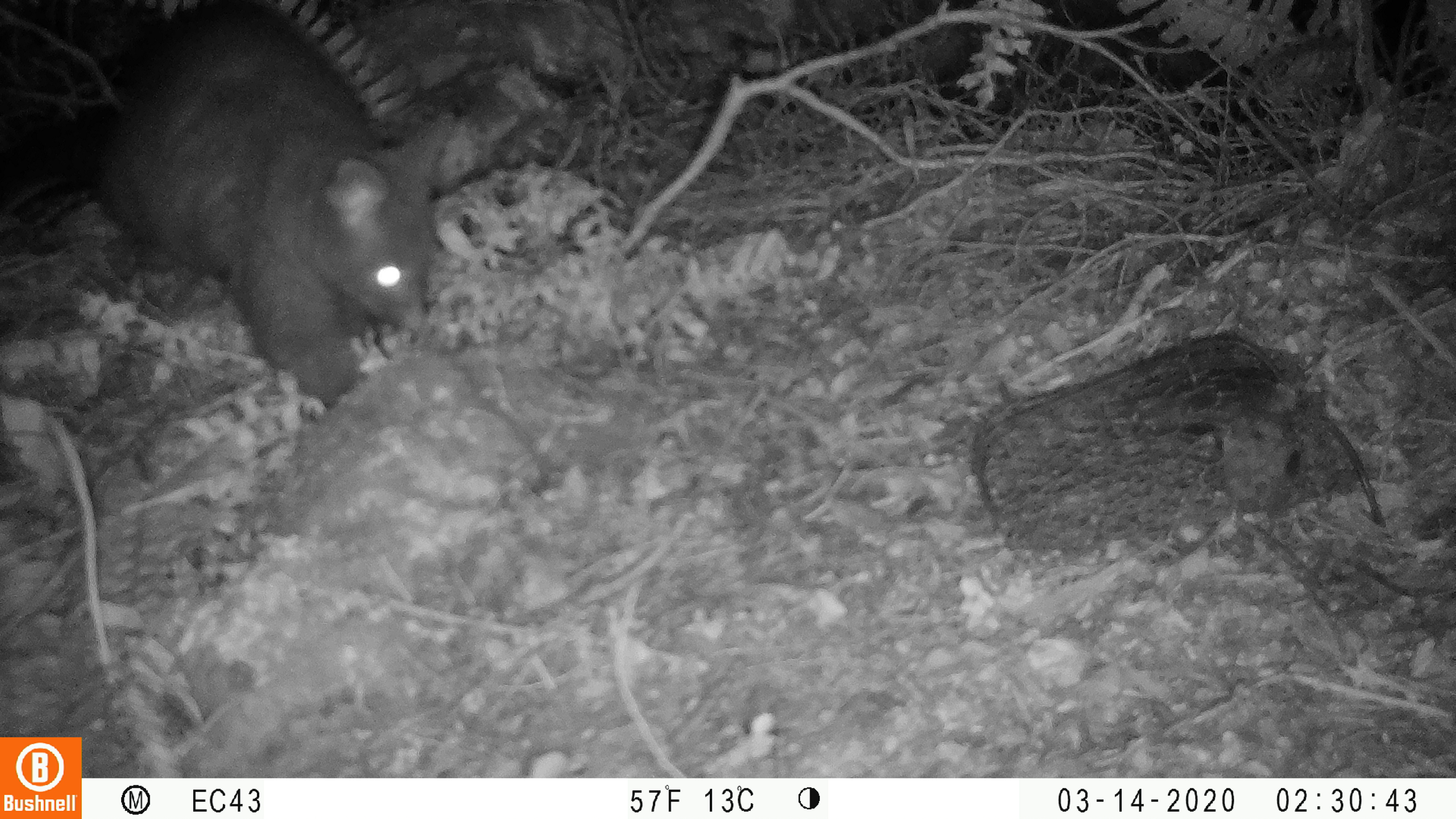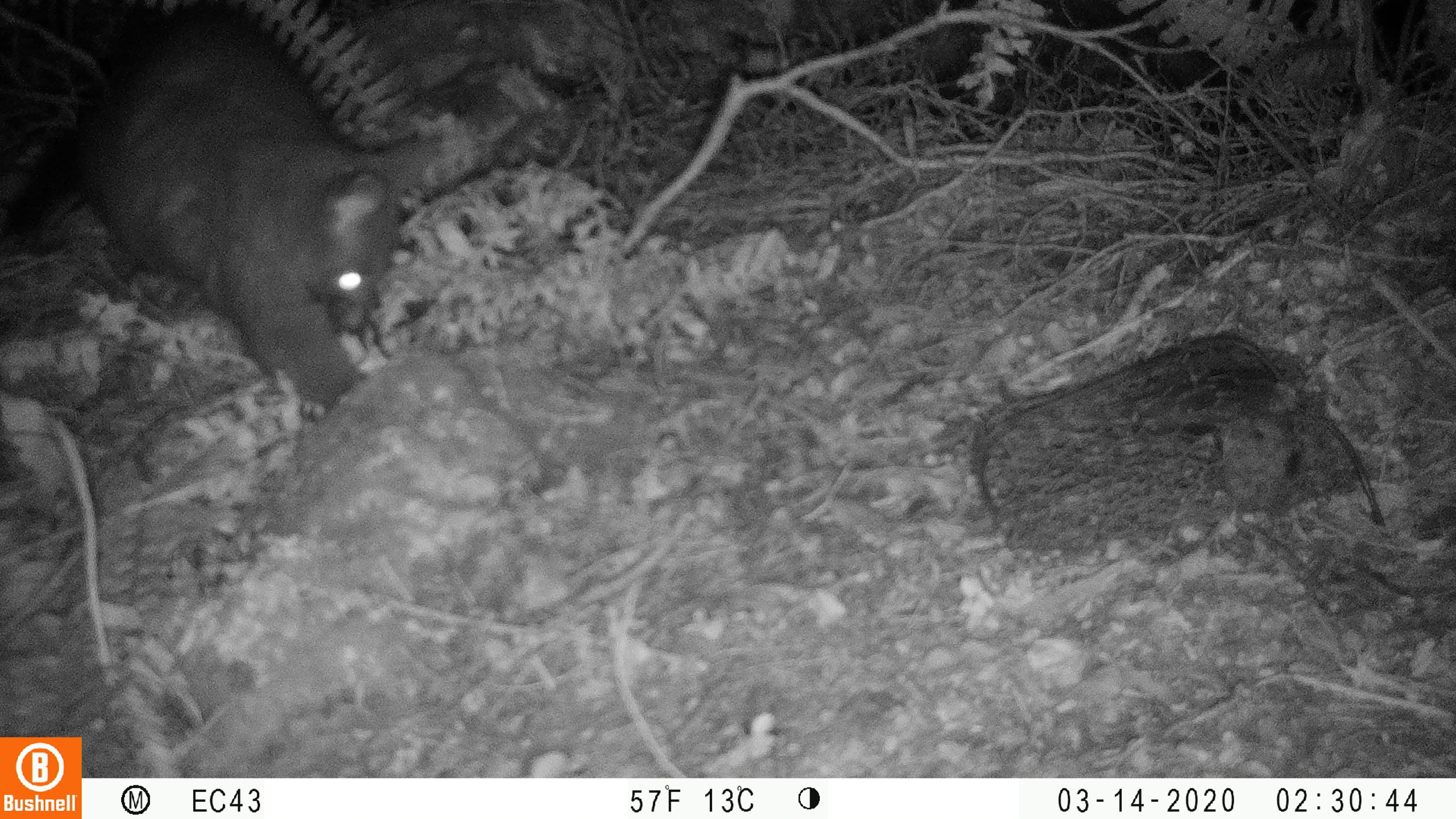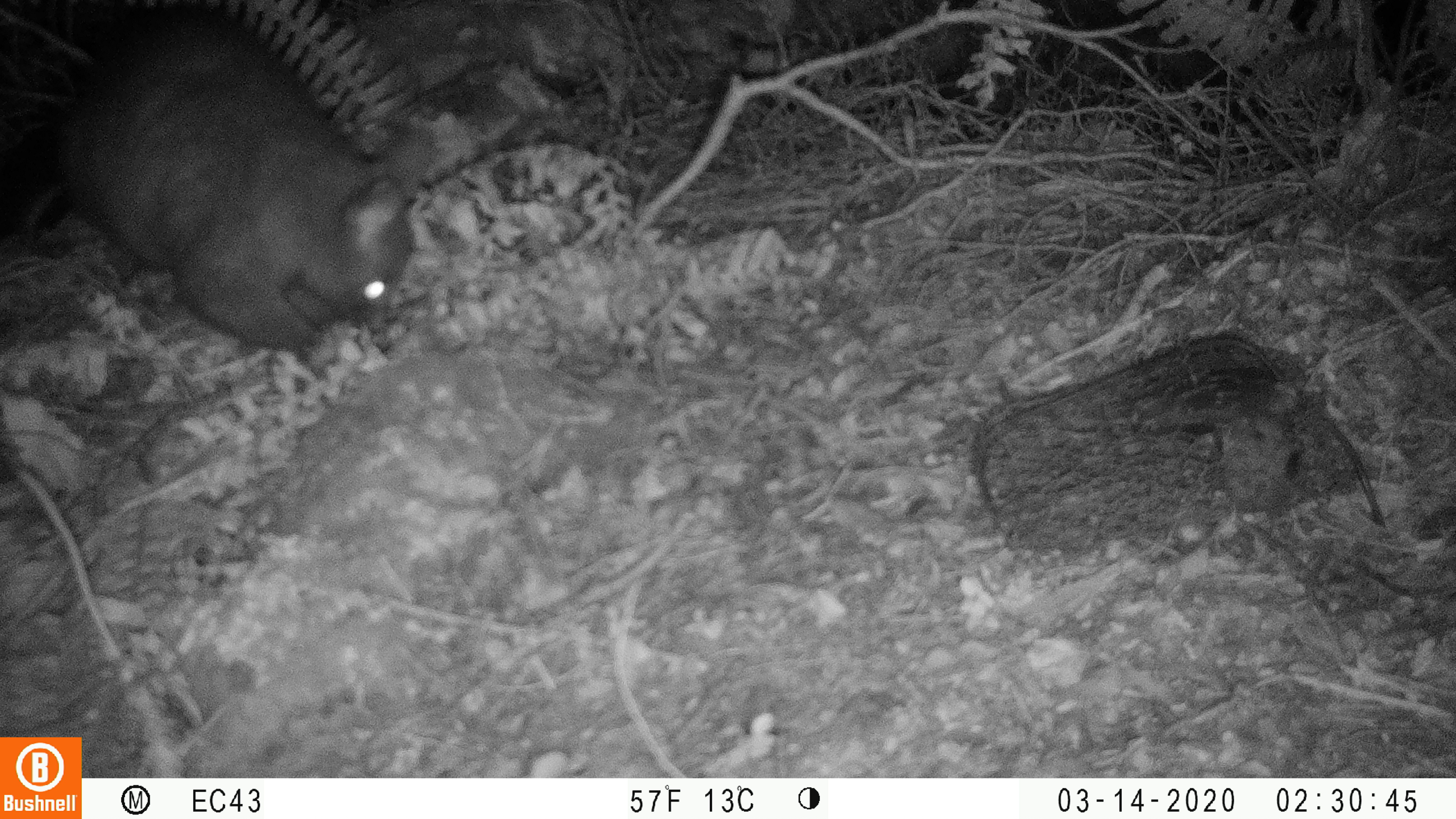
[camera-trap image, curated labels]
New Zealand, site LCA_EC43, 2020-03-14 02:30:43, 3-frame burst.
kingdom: Animalia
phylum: Chordata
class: Mammalia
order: Diprotodontia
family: Phalangeridae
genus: Trichosurus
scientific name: Trichosurus vulpecula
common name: common brushtail possum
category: possum